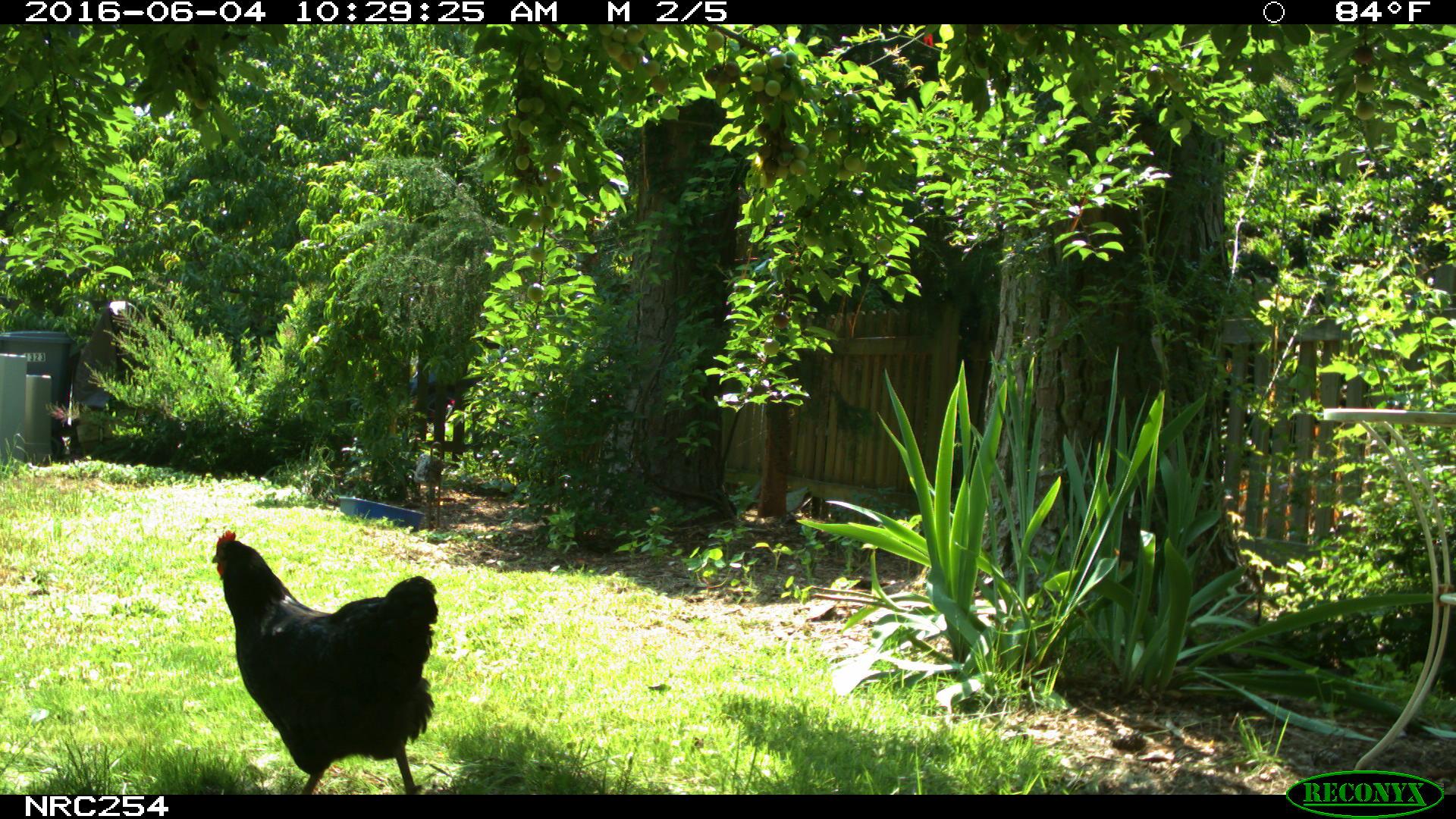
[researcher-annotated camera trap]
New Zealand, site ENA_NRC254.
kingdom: Animalia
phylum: Chordata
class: Aves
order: Galliformes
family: Phasianidae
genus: Gallus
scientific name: Gallus gallus domesticus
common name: chicken